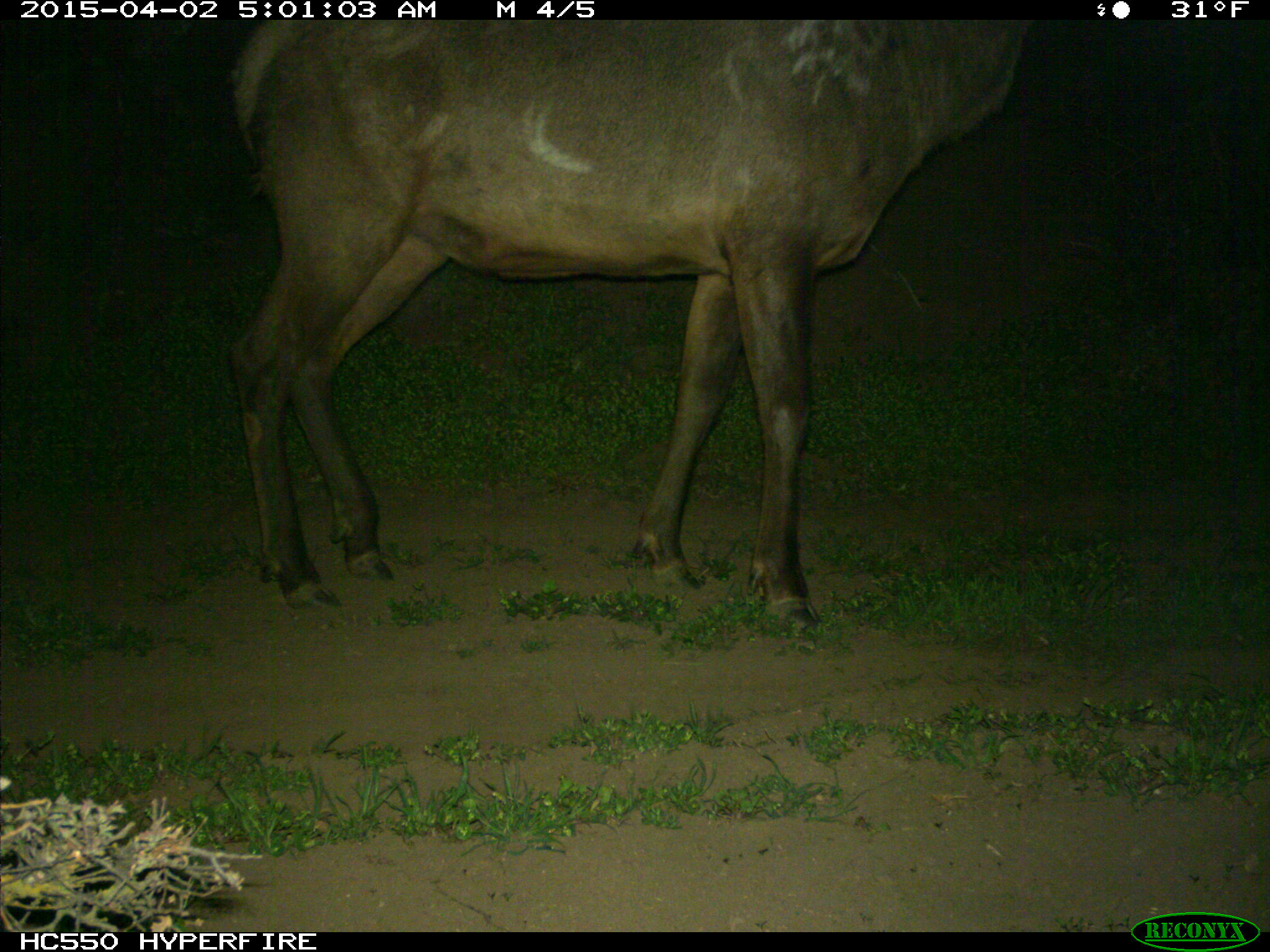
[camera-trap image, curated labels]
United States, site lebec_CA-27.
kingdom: Animalia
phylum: Chordata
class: Mammalia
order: Artiodactyla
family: Cervidae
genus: Cervus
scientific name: Cervus canadensis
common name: elk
Cervus canadensis (elk).